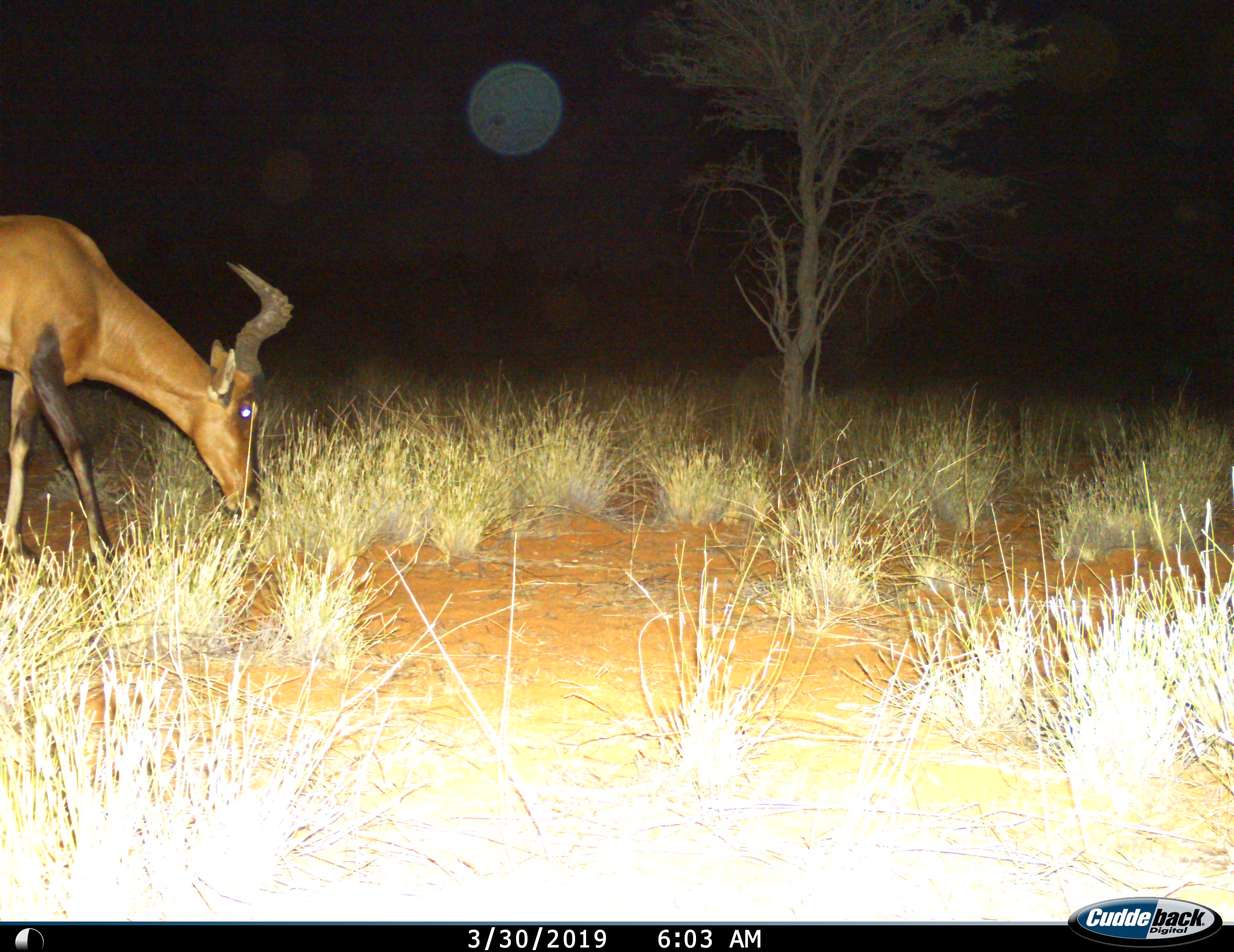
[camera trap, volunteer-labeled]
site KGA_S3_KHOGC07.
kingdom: Animalia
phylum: Chordata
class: Mammalia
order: Artiodactyla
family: Bovidae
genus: Alcelaphus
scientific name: Alcelaphus buselaphus caama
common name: red hartebeest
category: hartebeestred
Hartebeestred (red hartebeest) (Alcelaphus buselaphus caama), count 1. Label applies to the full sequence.